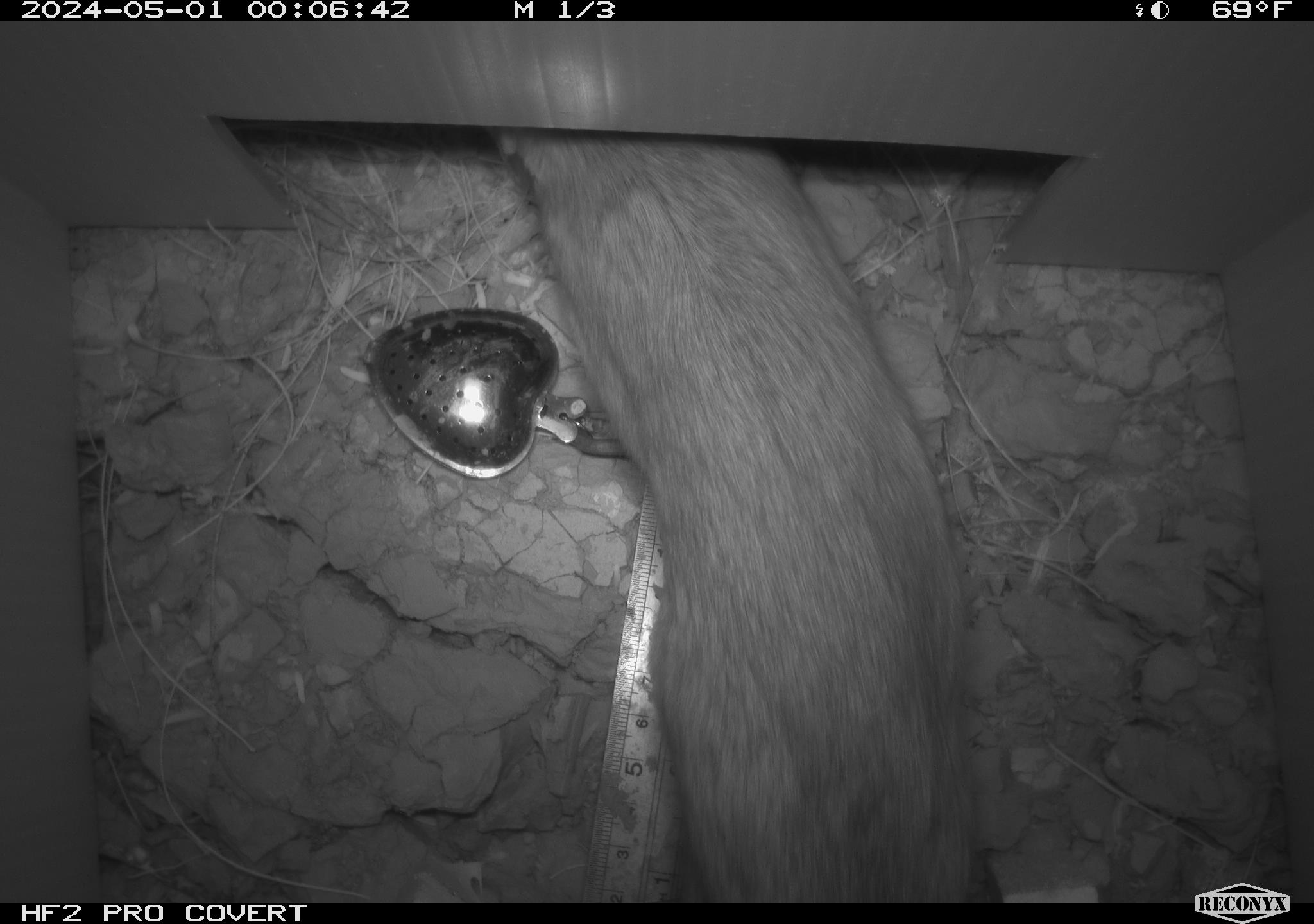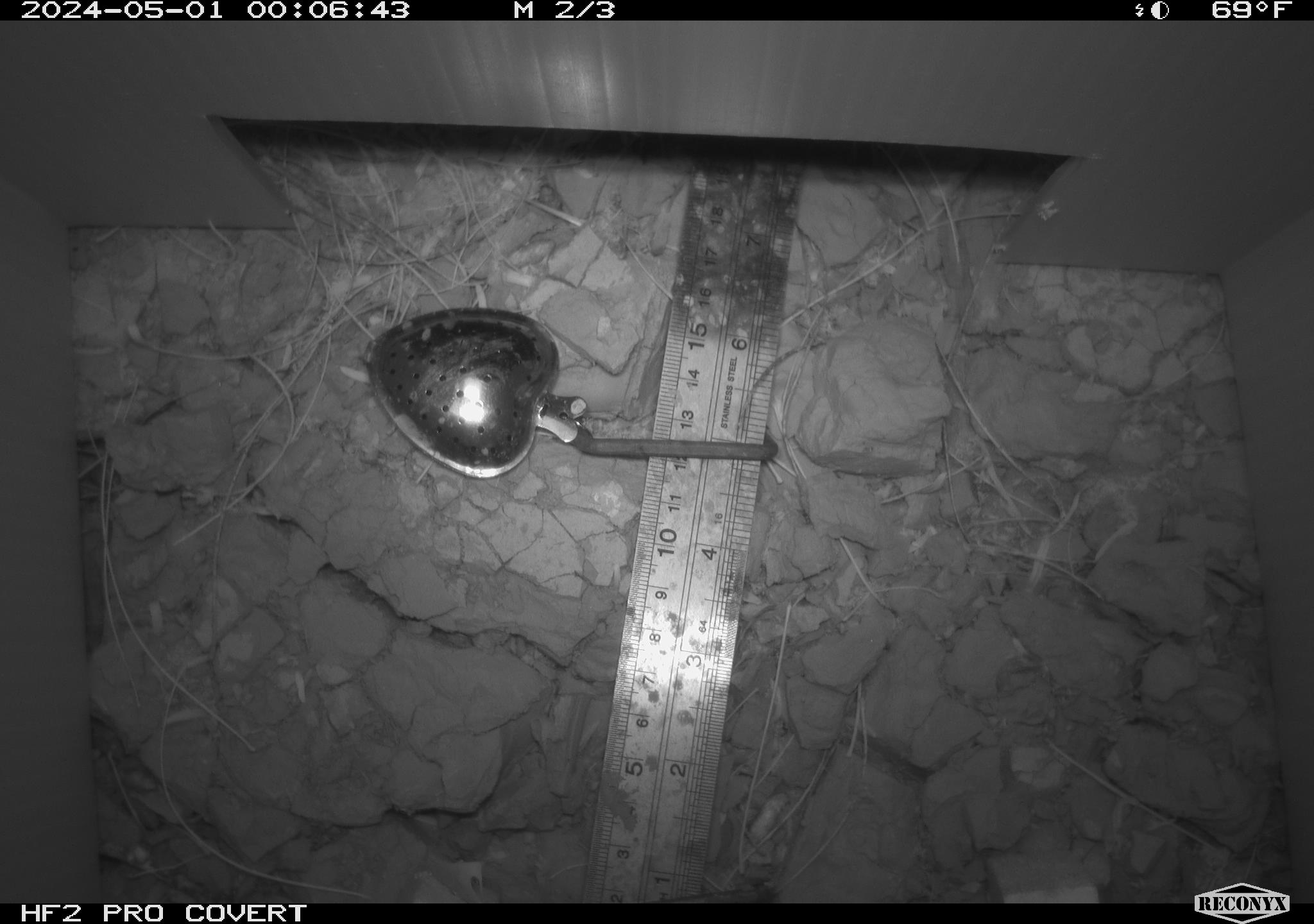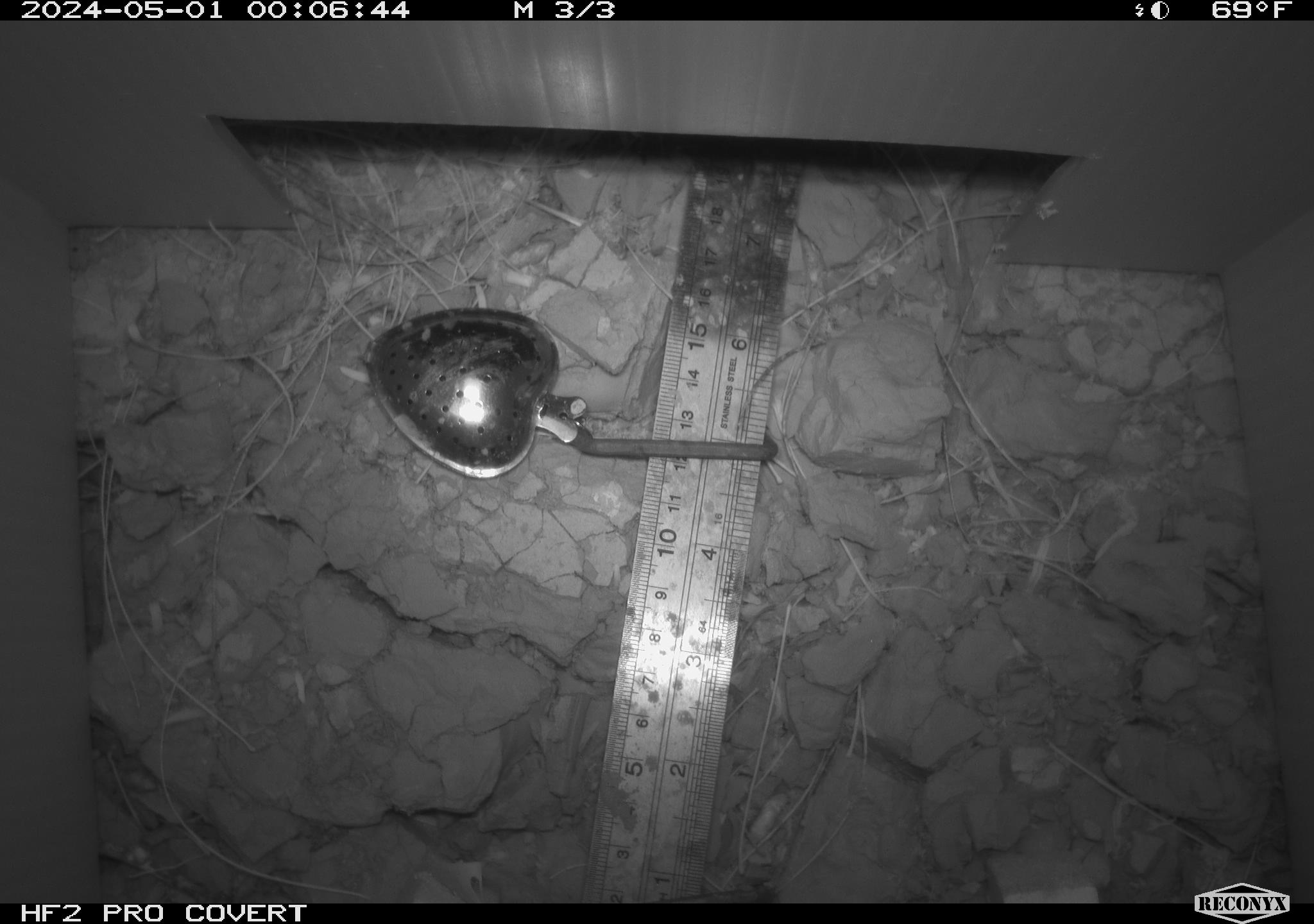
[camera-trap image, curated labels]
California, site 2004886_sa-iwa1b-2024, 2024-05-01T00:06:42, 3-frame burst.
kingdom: Animalia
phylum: Chordata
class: Mammalia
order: Rodentia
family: Cricetidae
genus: Neotoma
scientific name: Neotoma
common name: pack rat or woodrat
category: neotoma species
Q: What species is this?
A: Neotoma species (pack rat or woodrat) (Neotoma).